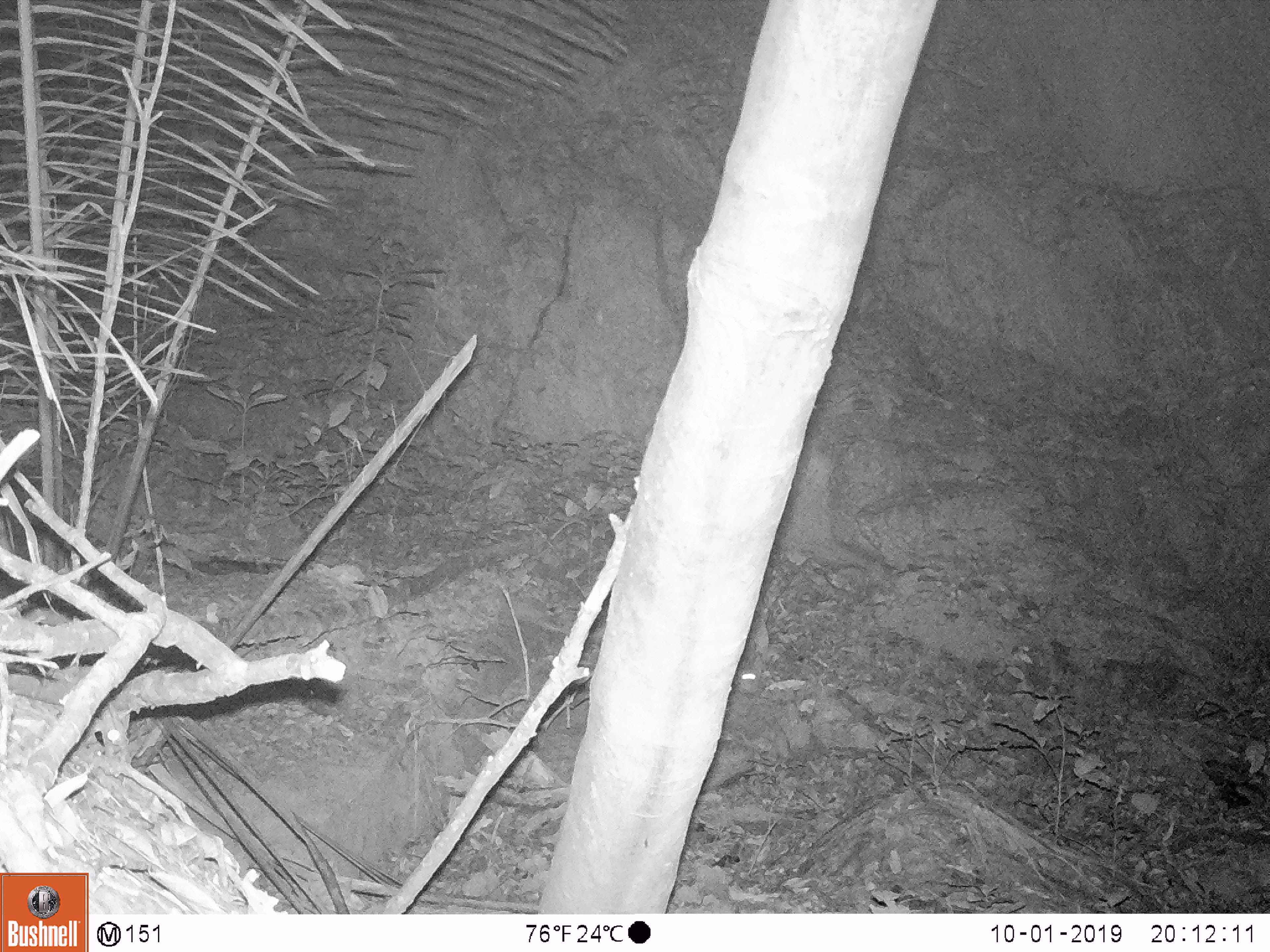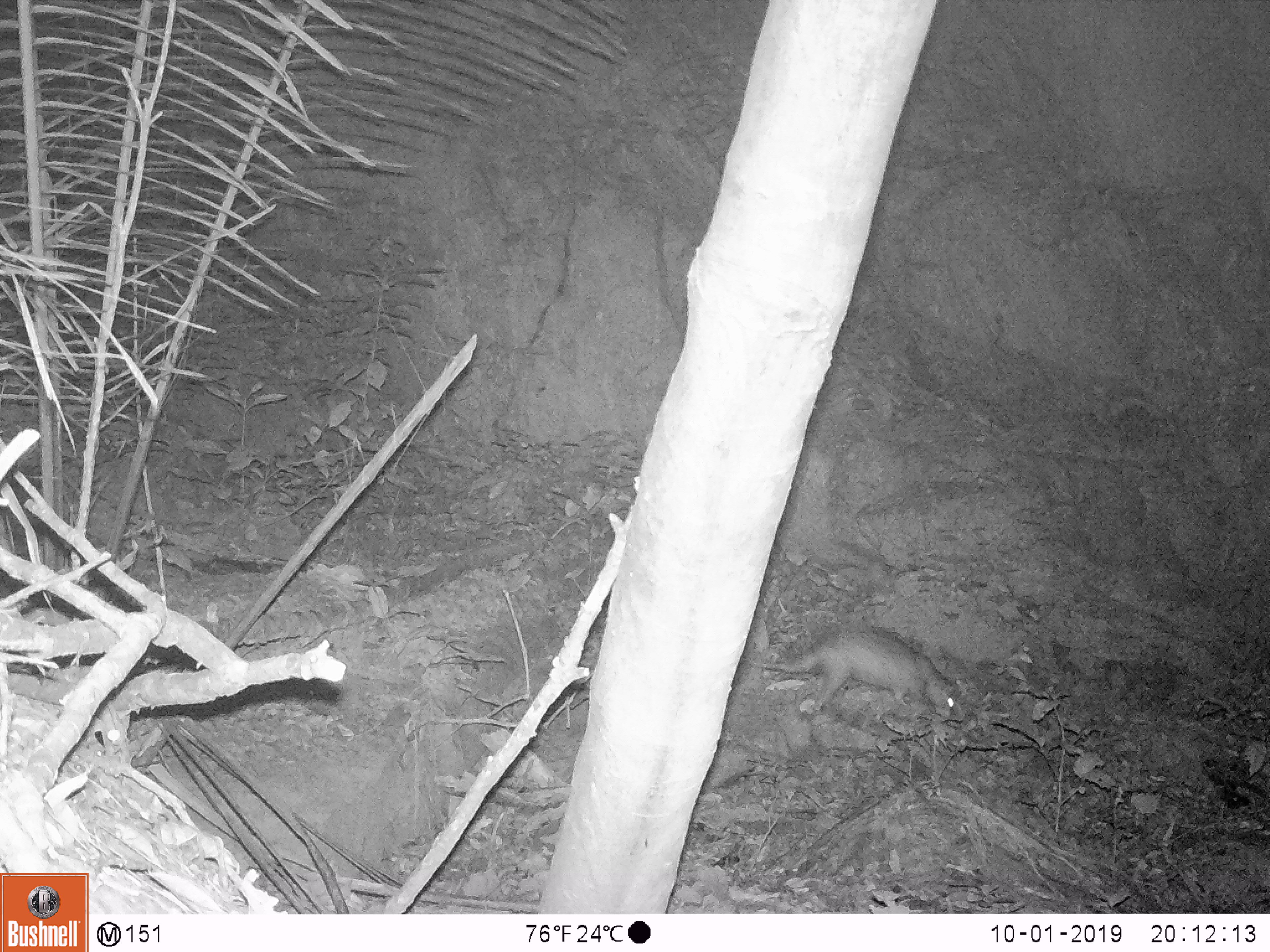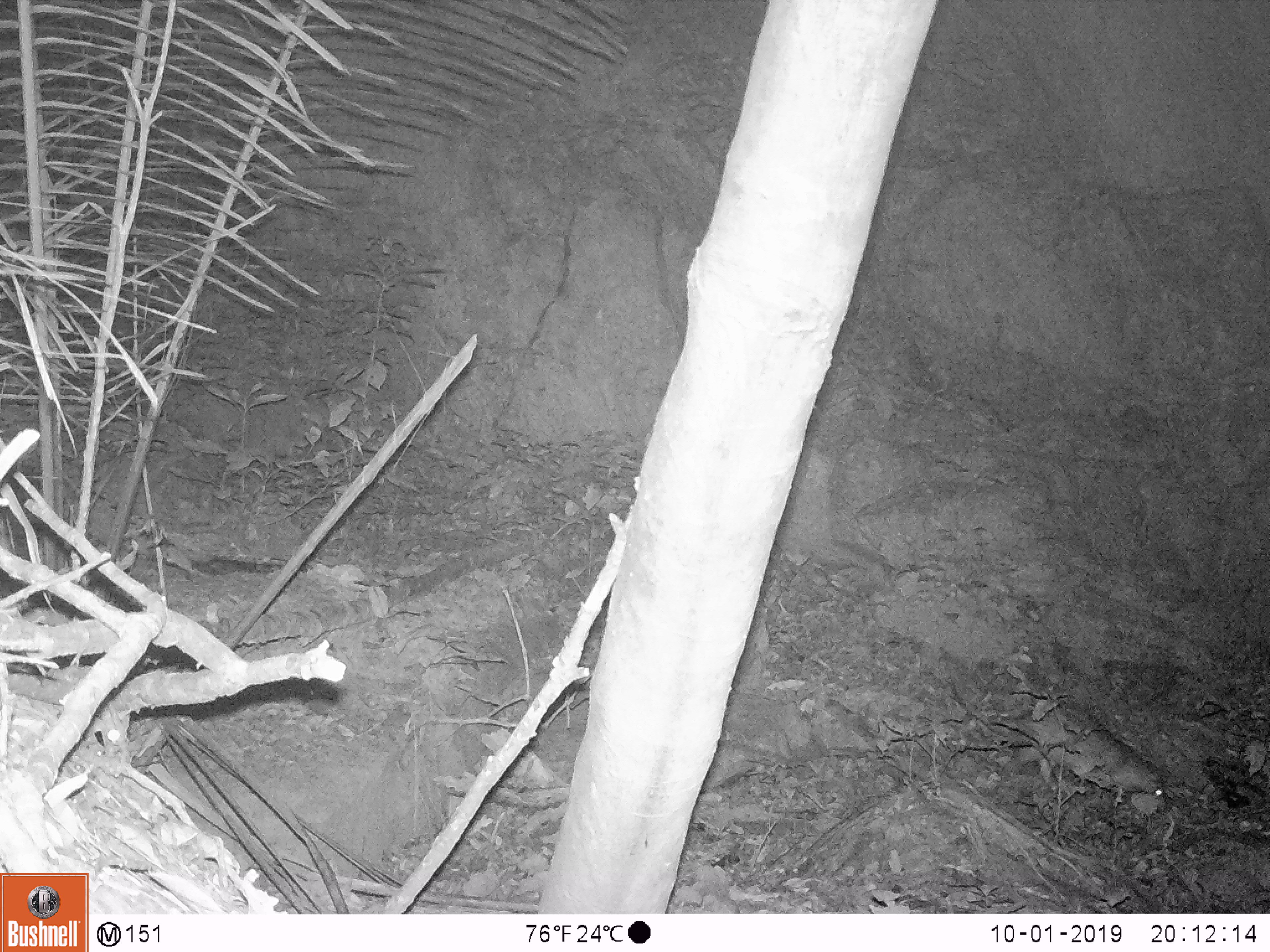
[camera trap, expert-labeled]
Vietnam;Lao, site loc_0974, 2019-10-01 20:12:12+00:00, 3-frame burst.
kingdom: Animalia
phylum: Chordata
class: Mammalia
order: Rodentia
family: Hystricidae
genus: Atherurus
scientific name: Atherurus macrourus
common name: asiatic brush-tailed porcupine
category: asiatic brush tailed porcupine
Asiatic brush tailed porcupine (asiatic brush-tailed porcupine) (Atherurus macrourus). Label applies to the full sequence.